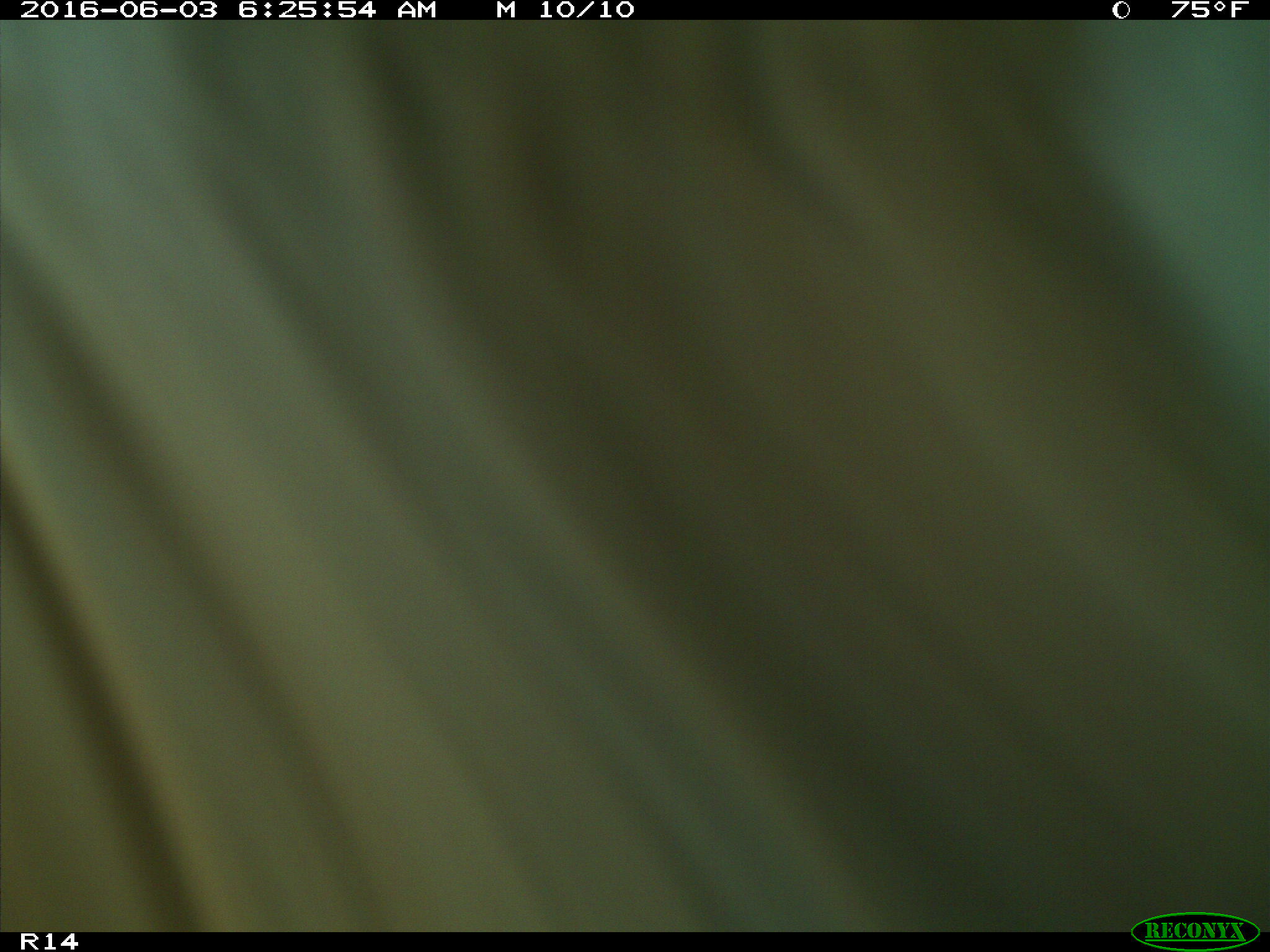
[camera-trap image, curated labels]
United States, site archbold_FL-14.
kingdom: Animalia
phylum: Chordata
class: Mammalia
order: Artiodactyla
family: Bovidae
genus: Bos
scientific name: Bos taurus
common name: domestic cow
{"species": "Bos taurus (domestic cow)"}